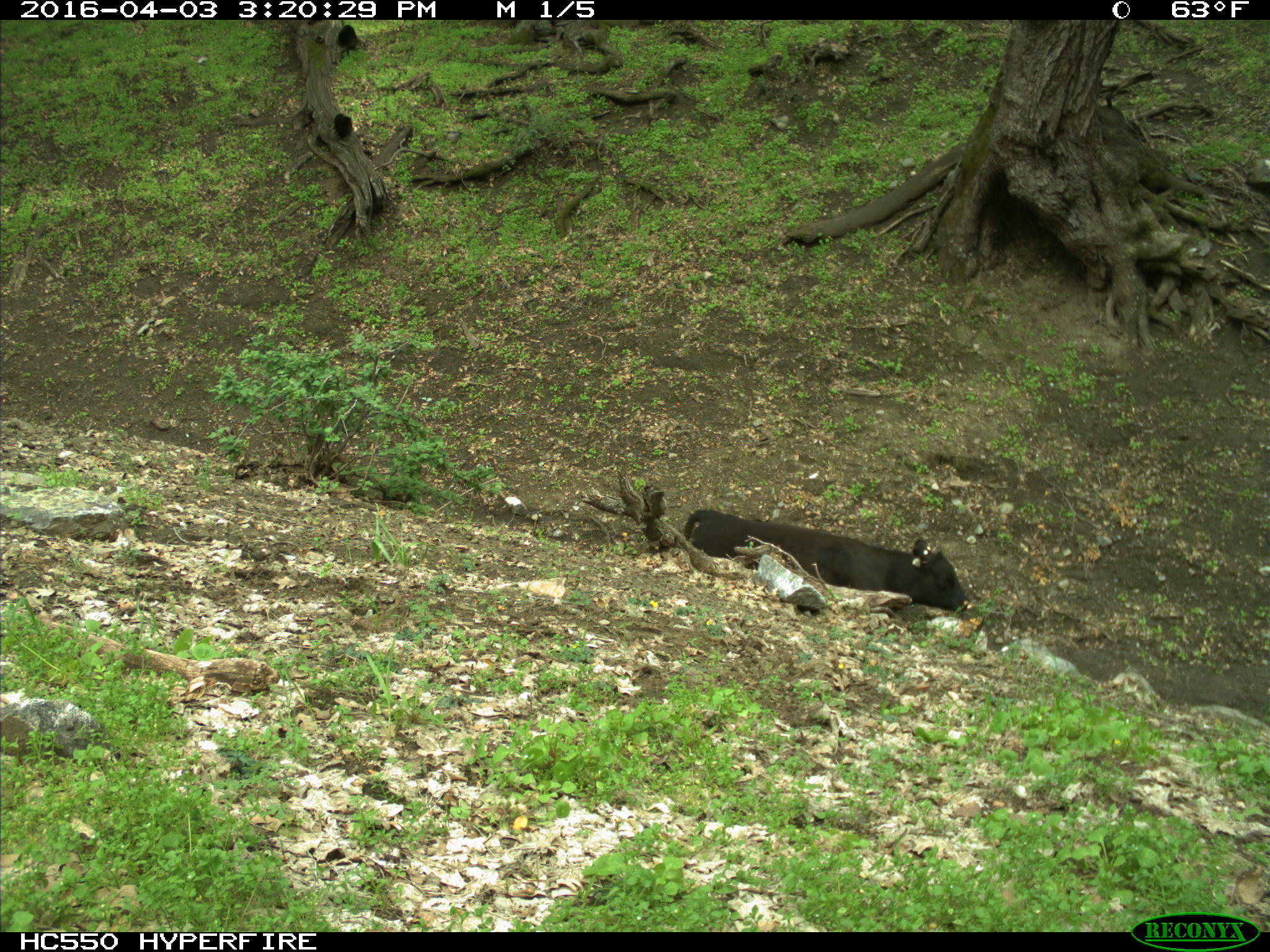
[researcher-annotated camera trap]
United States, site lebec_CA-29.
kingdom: Animalia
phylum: Chordata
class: Mammalia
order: Artiodactyla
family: Bovidae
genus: Bos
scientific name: Bos taurus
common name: domestic cow